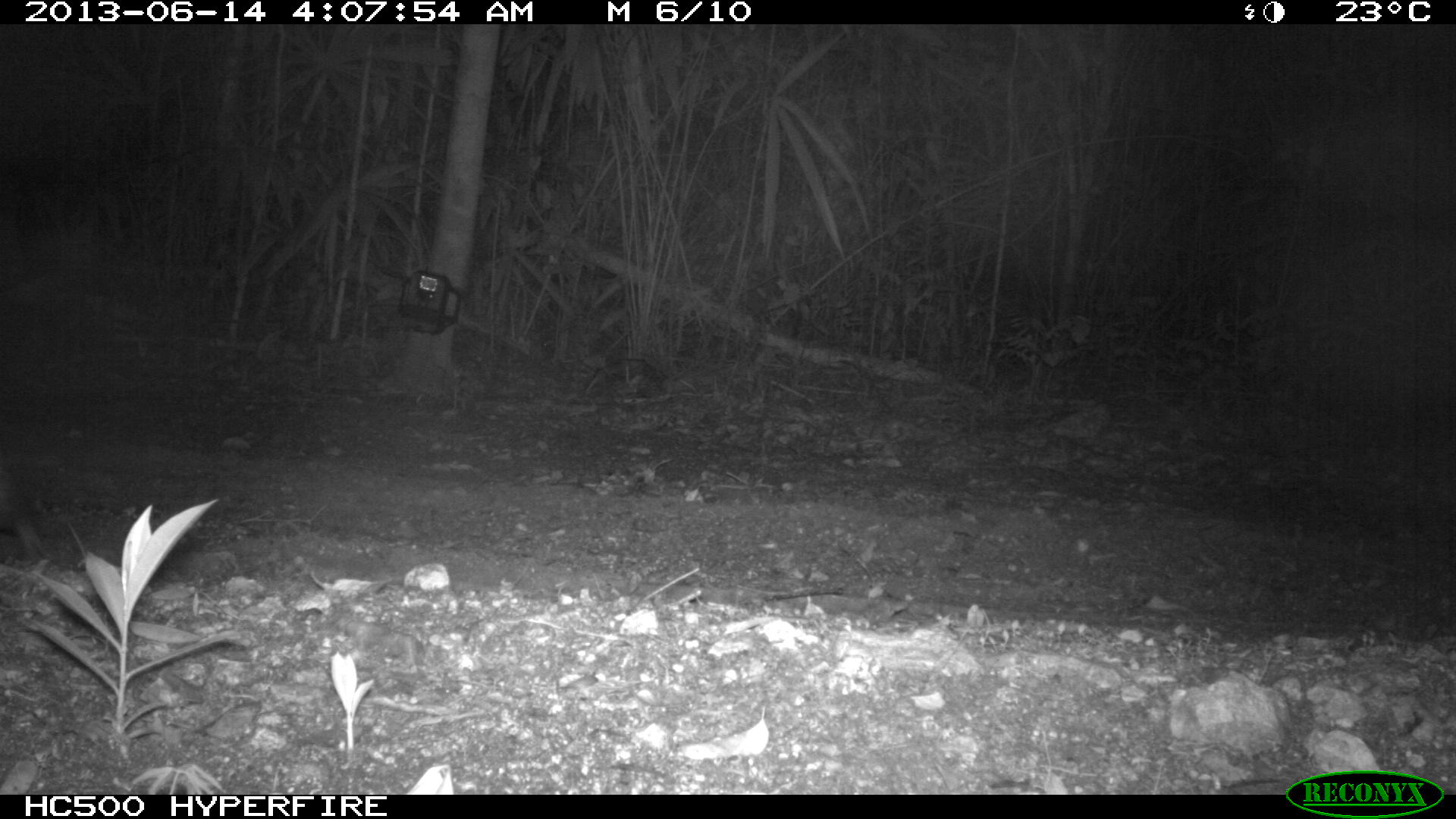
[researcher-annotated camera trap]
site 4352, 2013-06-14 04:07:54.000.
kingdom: Animalia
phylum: Chordata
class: Mammalia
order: Rodentia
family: Cuniculidae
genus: Cuniculus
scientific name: Cuniculus paca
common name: lowland paca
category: agouti paca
Agouti paca (lowland paca) (Cuniculus paca), count 1.